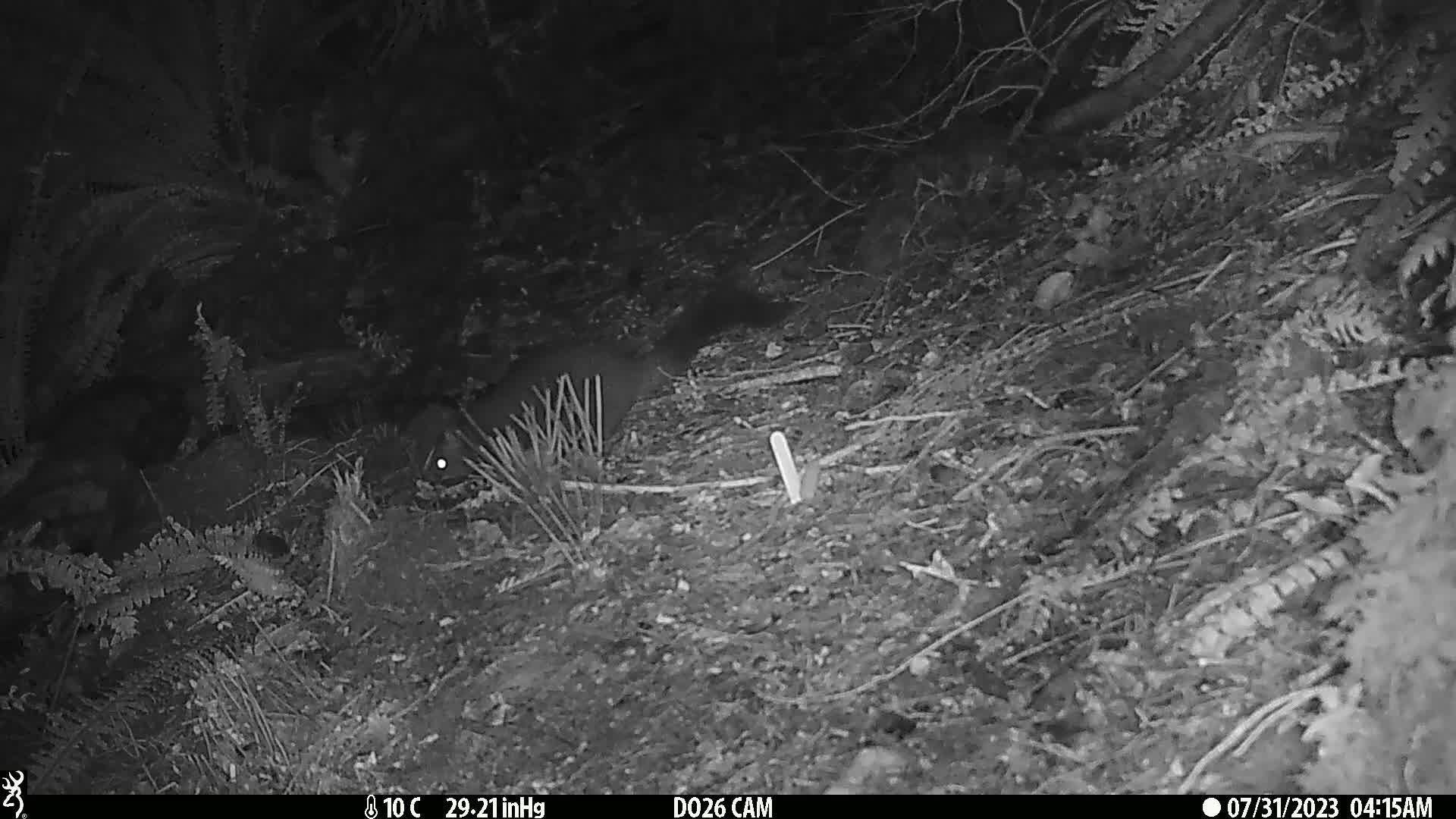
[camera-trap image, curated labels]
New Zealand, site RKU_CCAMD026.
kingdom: Animalia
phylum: Chordata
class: Mammalia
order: Diprotodontia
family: Phalangeridae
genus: Trichosurus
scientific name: Trichosurus vulpecula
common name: common brushtail possum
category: possum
Possum (common brushtail possum) (Trichosurus vulpecula).